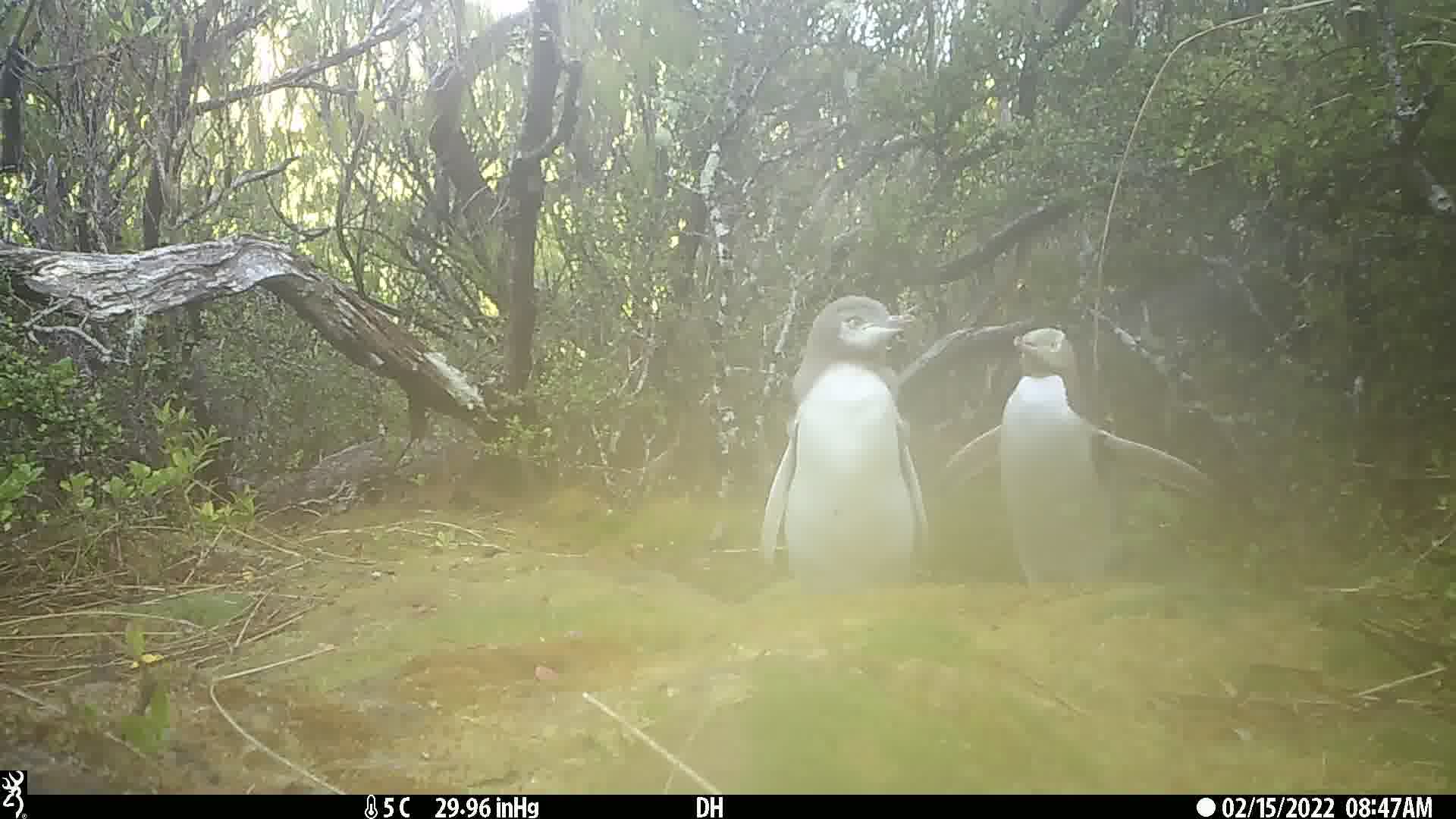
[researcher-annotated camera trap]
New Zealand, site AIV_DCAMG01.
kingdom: Animalia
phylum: Chordata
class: Aves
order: Sphenisciformes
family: Spheniscidae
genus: Megadyptes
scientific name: Megadyptes antipodes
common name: yellow-eyed penguin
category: yellow eyed penguin